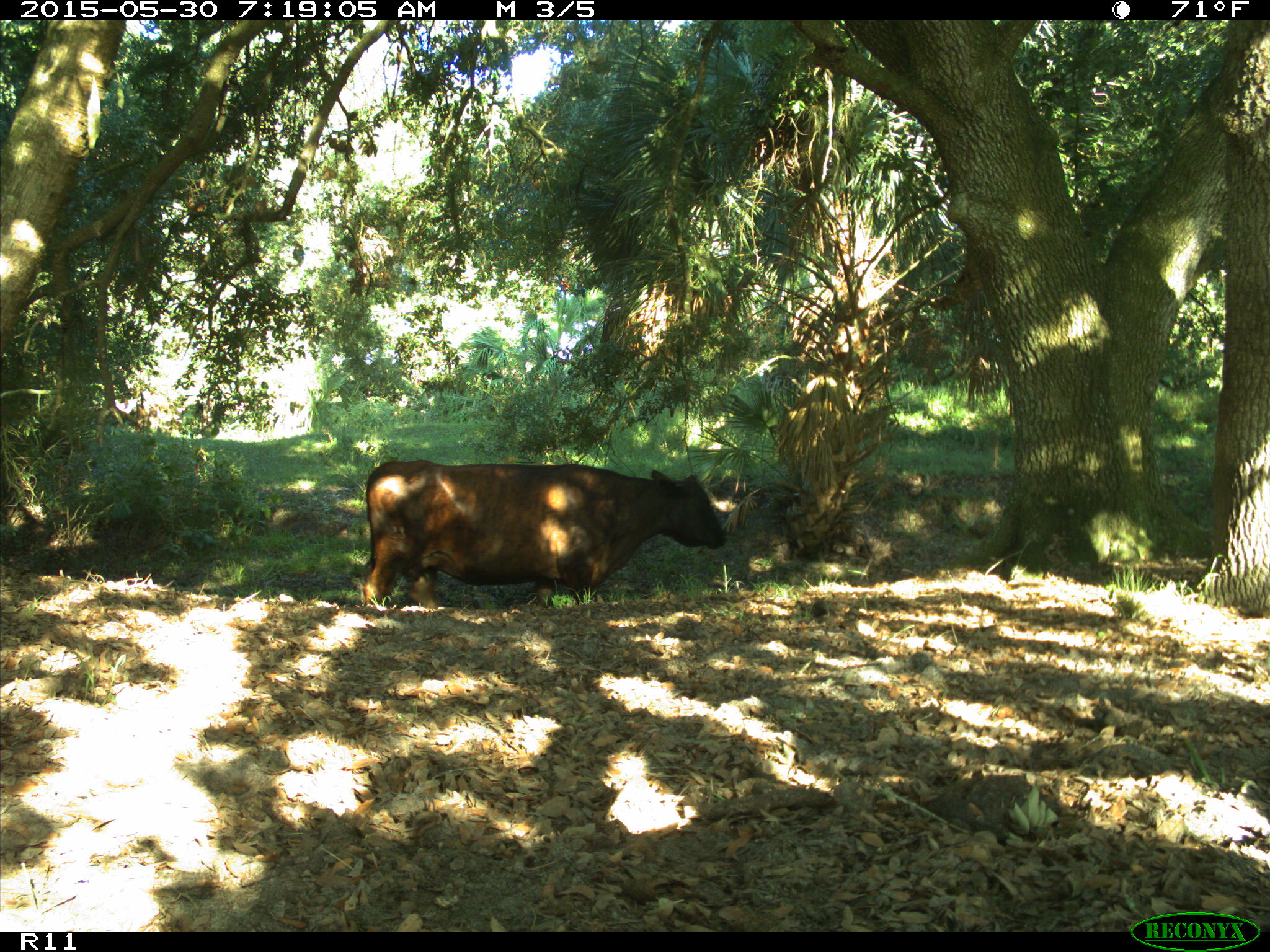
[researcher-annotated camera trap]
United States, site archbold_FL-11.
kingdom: Animalia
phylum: Chordata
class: Mammalia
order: Artiodactyla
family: Bovidae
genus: Bos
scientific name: Bos taurus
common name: domestic cow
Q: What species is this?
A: Bos taurus (domestic cow).